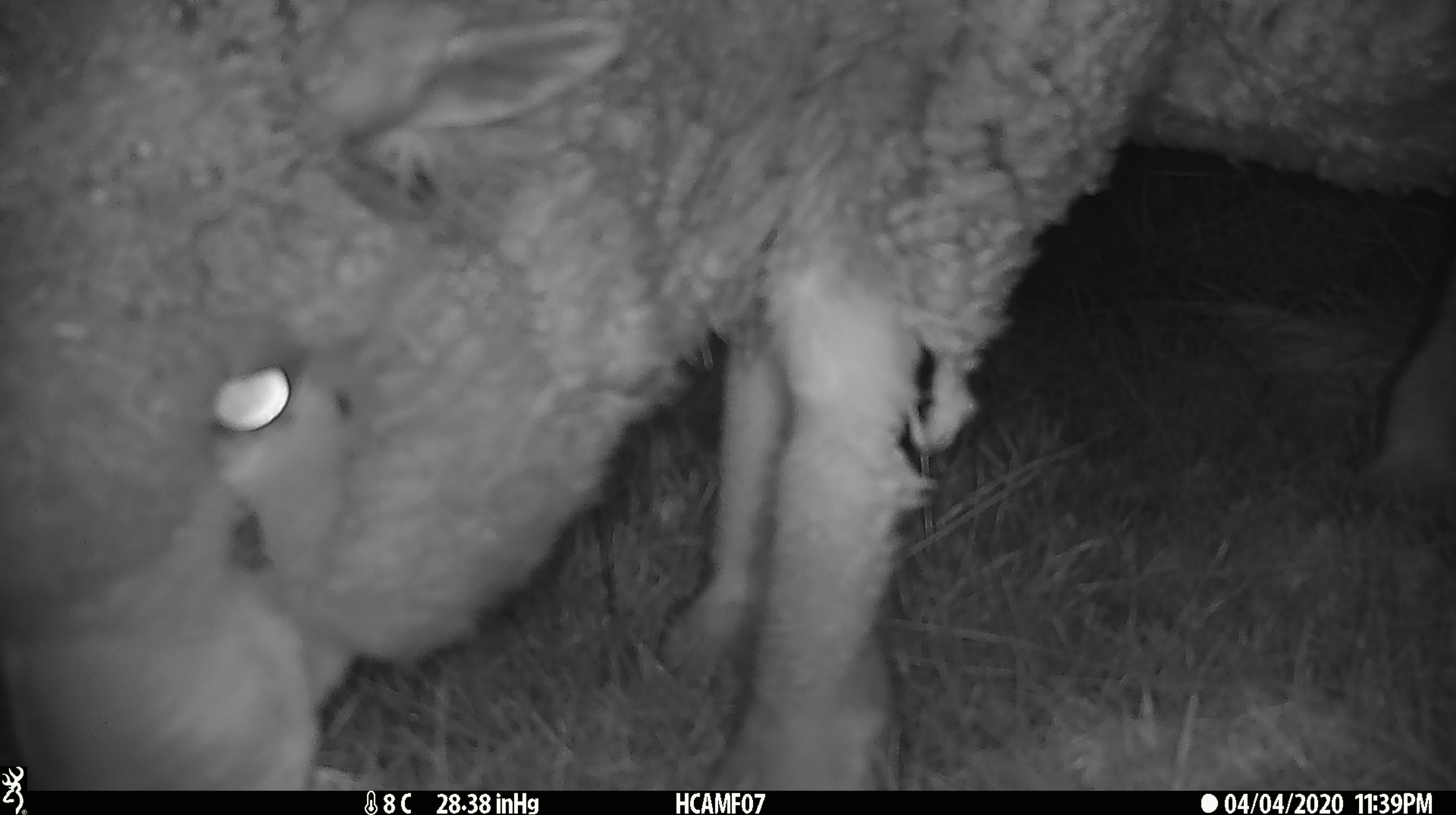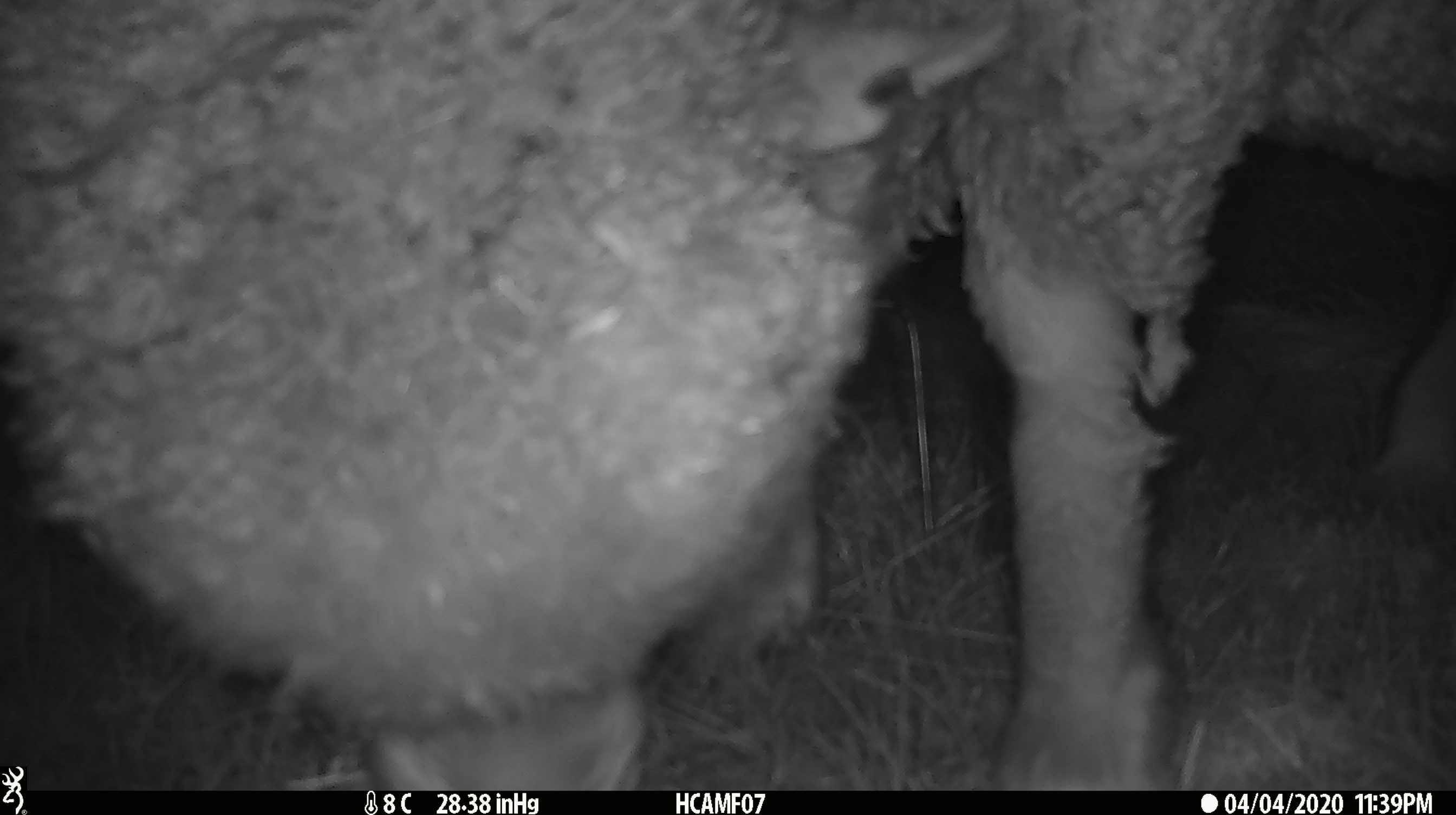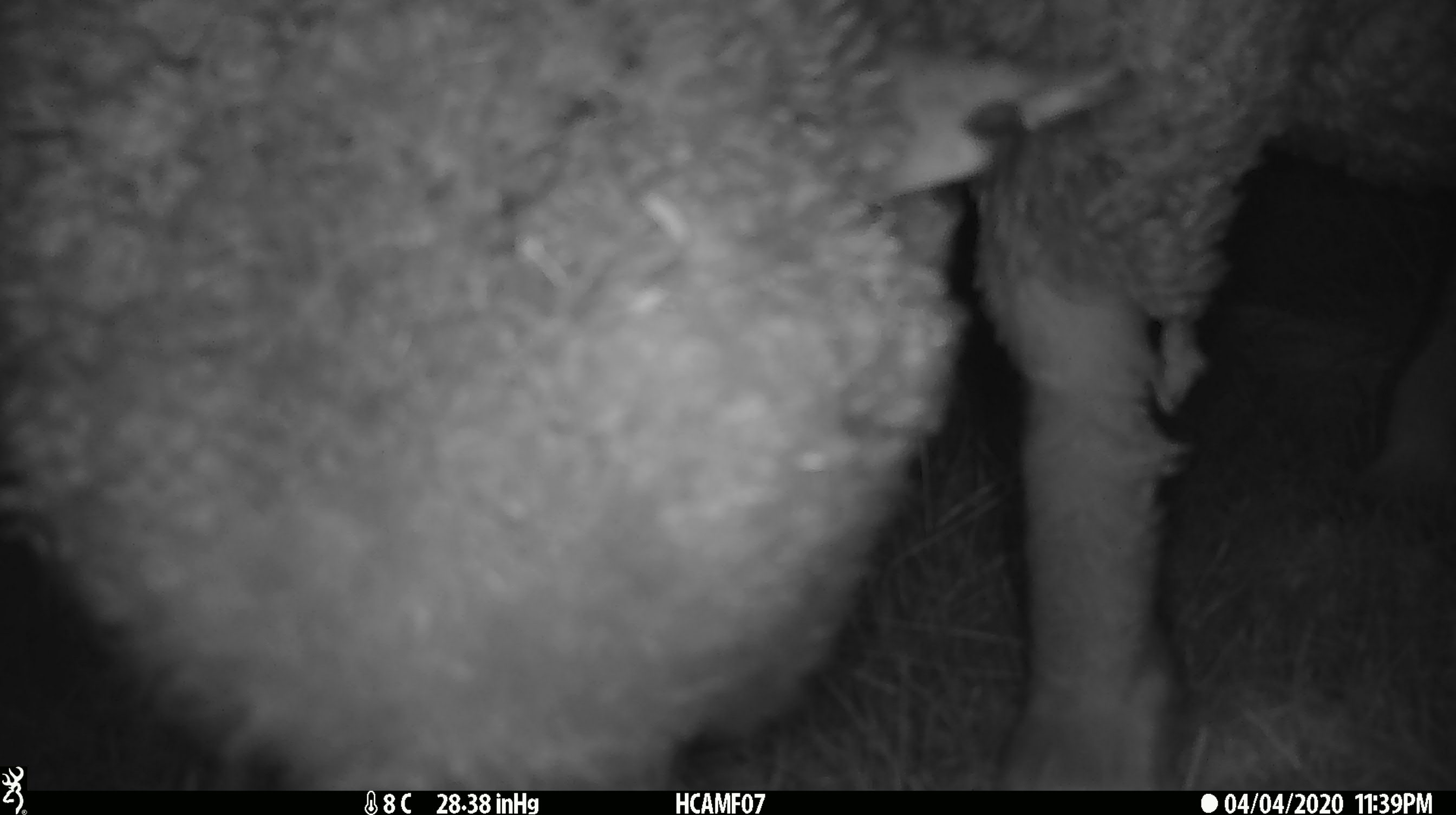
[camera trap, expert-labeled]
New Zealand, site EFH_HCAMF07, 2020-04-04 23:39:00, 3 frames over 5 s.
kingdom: Animalia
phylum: Chordata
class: Mammalia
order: Artiodactyla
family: Bovidae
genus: Ovis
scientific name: Ovis aries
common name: domestic sheep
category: sheep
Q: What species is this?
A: Sheep (domestic sheep) (Ovis aries).